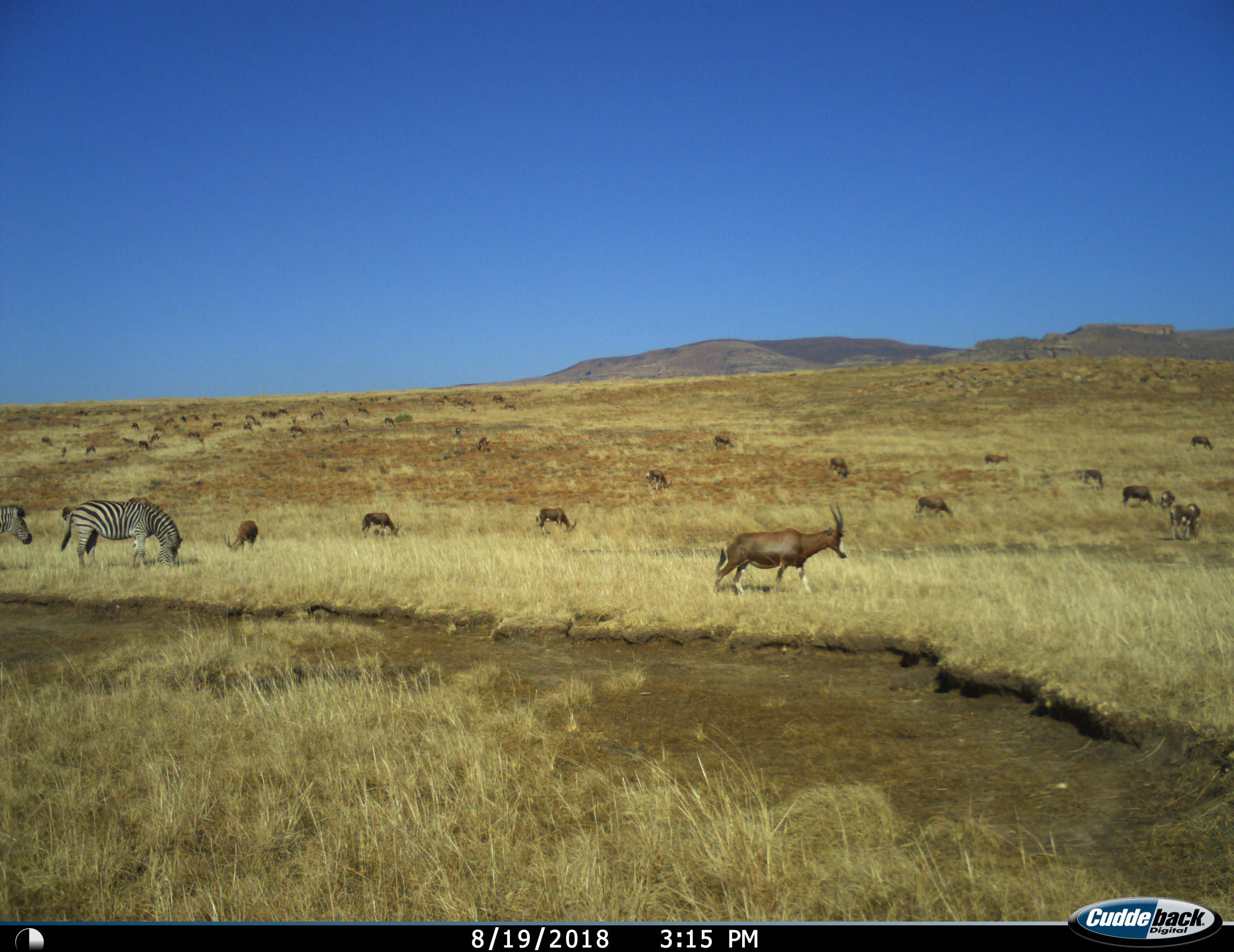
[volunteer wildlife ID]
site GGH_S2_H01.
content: unidentified animal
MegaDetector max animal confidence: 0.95